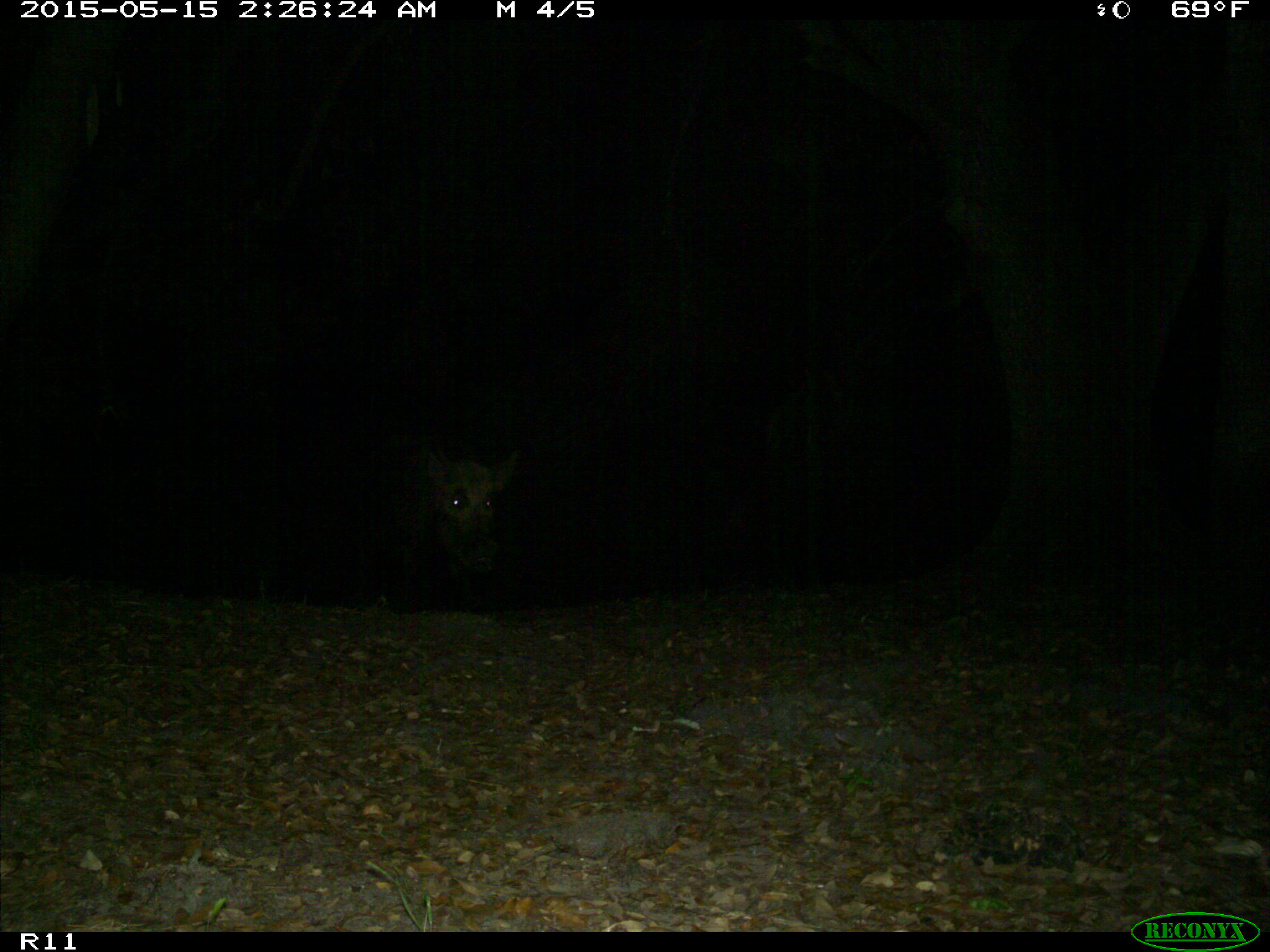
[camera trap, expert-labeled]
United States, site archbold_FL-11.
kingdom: Animalia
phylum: Chordata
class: Mammalia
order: Artiodactyla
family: Suidae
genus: Sus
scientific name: Sus scrofa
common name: wild boar